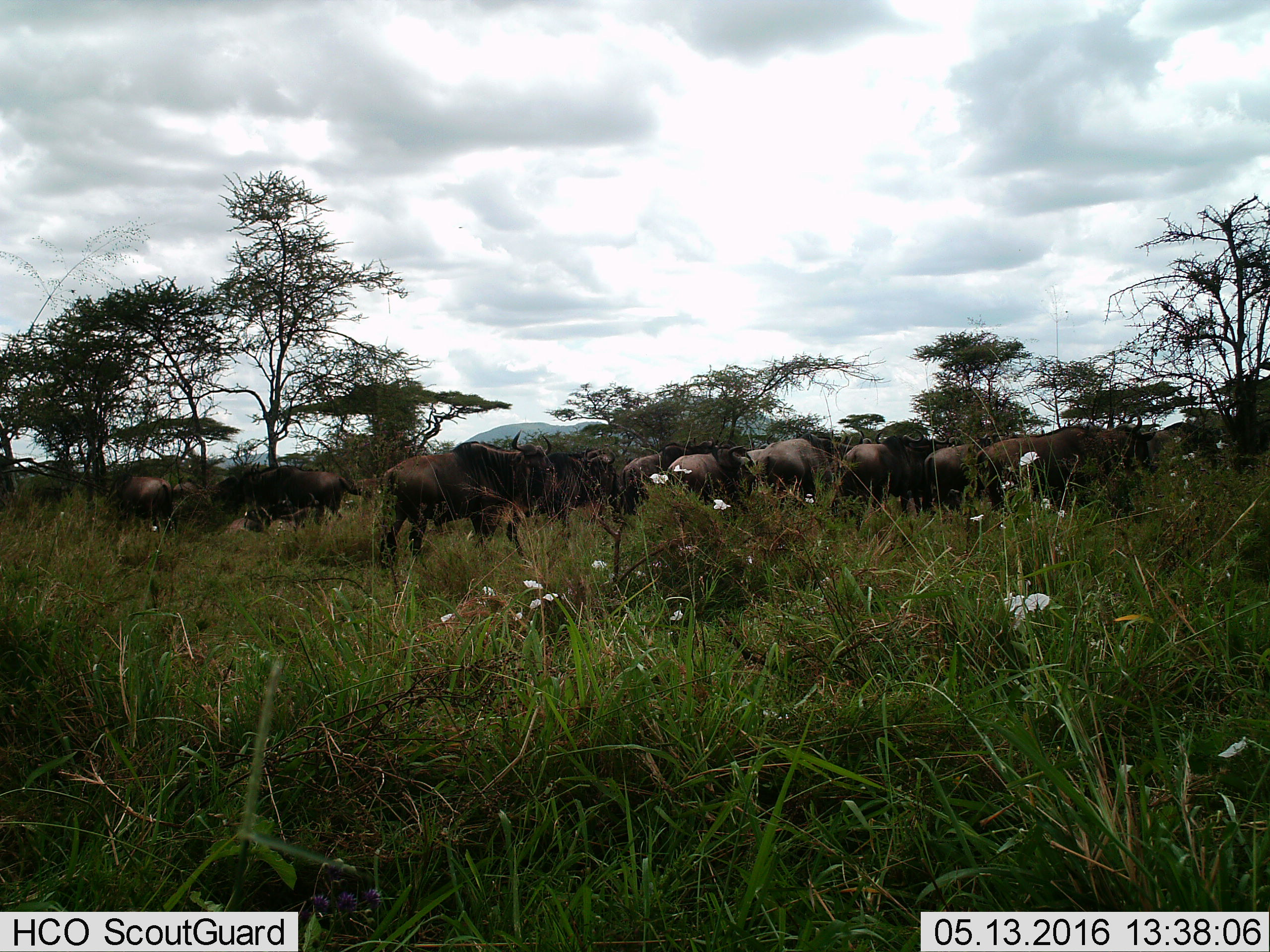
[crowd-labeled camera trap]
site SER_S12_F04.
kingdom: Animalia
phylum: Chordata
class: Mammalia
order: Artiodactyla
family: Bovidae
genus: Connochaetes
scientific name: Connochaetes taurinus taurinus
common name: blue wildebeest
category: wildebeestblue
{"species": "wildebeestblue (blue wildebeest) (Connochaetes taurinus taurinus)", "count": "11-50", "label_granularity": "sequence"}